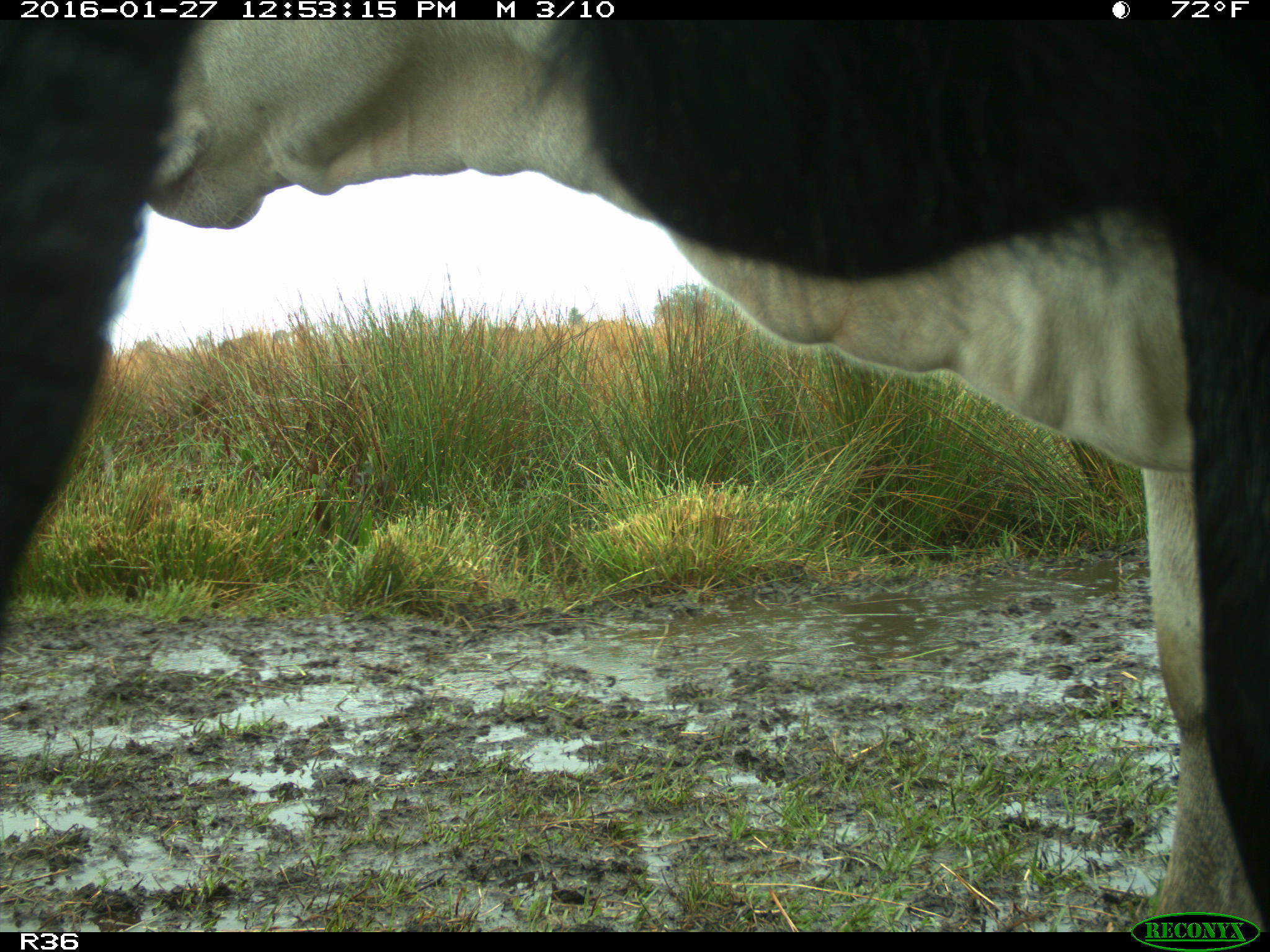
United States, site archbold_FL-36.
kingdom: Animalia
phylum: Chordata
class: Mammalia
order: Artiodactyla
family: Bovidae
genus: Bos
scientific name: Bos taurus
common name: domestic cow